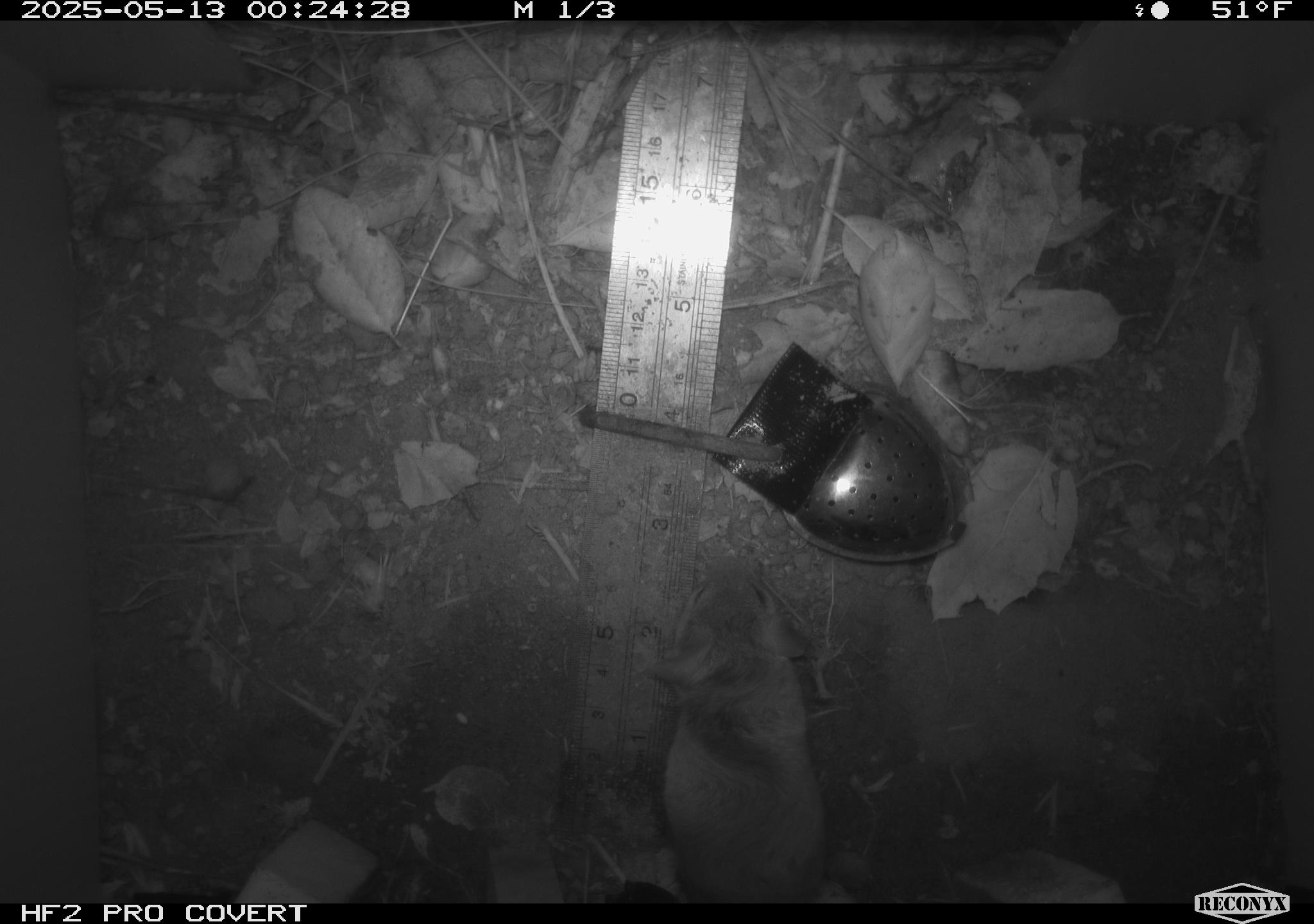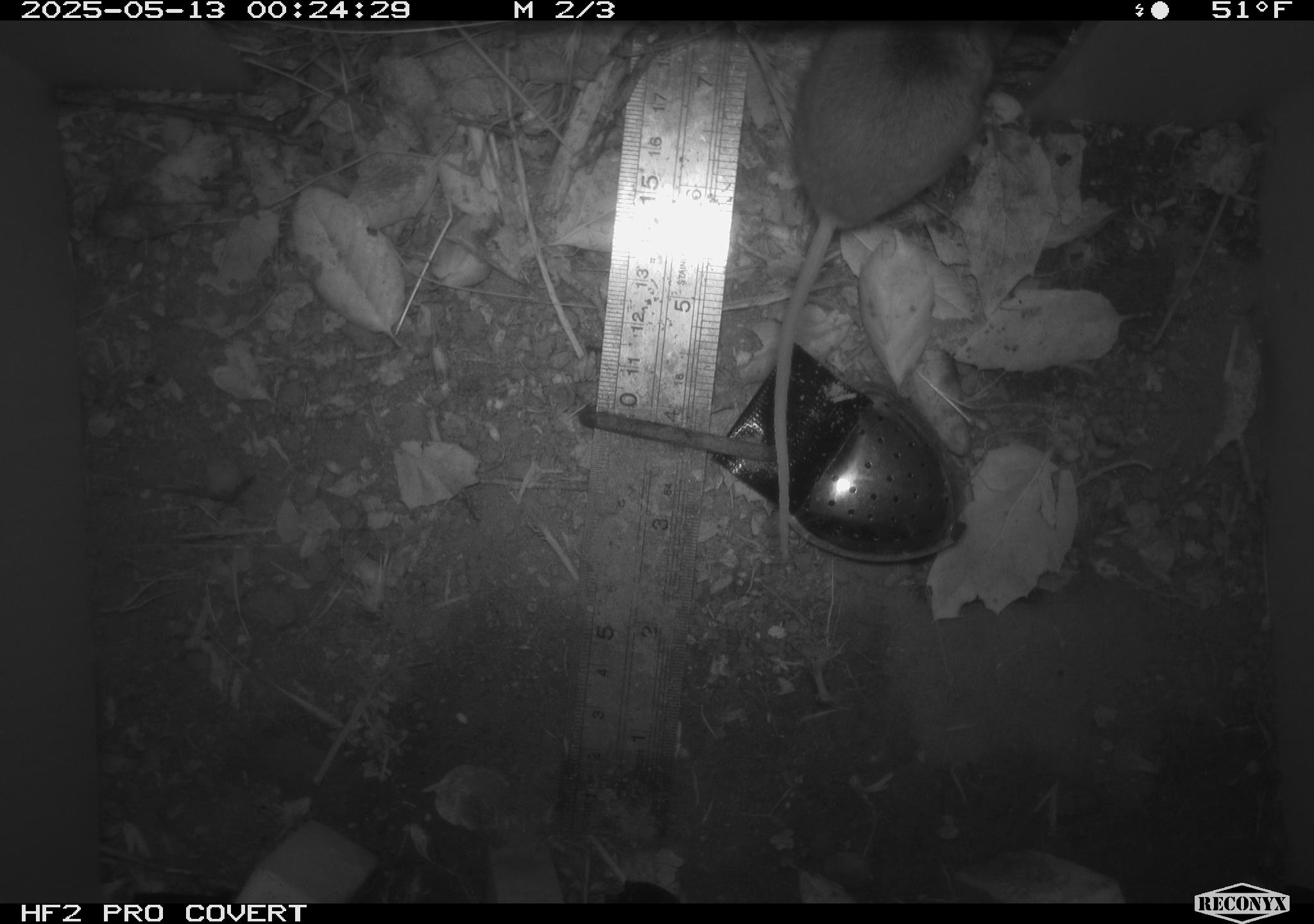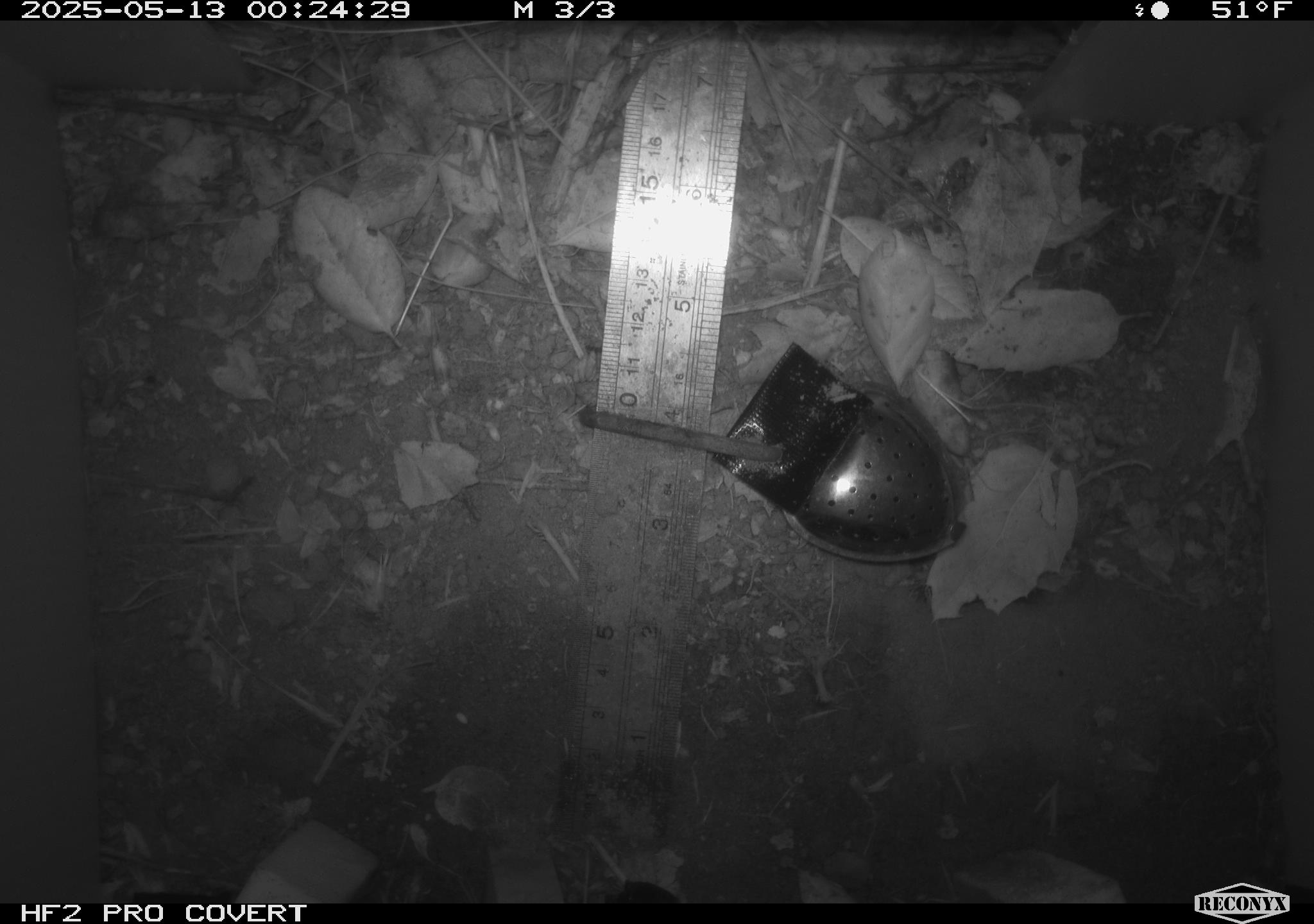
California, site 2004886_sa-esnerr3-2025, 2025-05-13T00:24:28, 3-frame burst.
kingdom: Animalia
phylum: Chordata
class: Mammalia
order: Rodentia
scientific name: Rodentia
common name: rodent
Rodent (Rodentia).